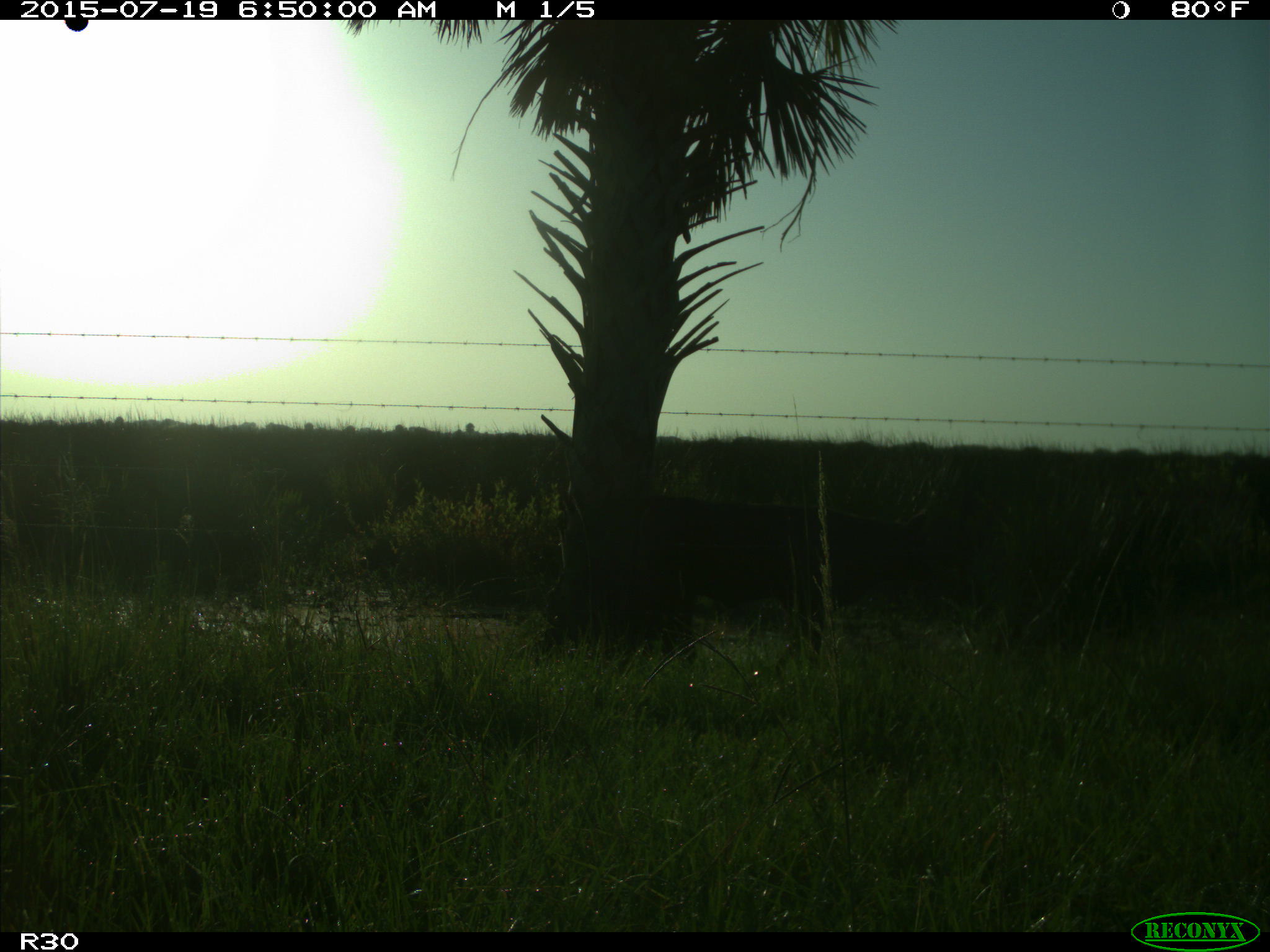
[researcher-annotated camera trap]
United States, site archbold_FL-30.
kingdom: Animalia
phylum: Chordata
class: Mammalia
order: Artiodactyla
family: Bovidae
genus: Bos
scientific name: Bos taurus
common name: domestic cow